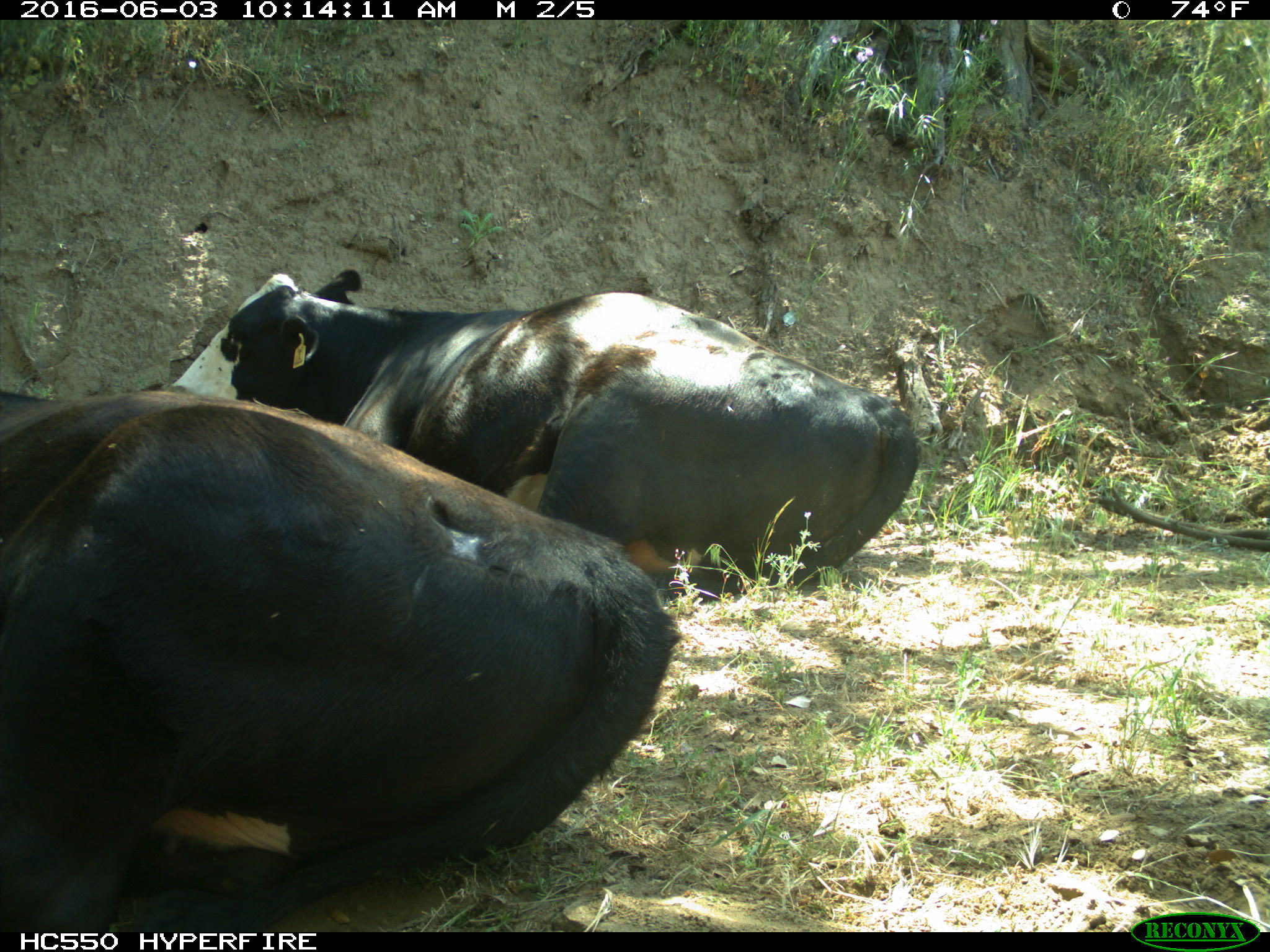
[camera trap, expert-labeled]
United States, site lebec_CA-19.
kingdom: Animalia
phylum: Chordata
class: Mammalia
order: Artiodactyla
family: Bovidae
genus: Bos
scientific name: Bos taurus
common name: domestic cow